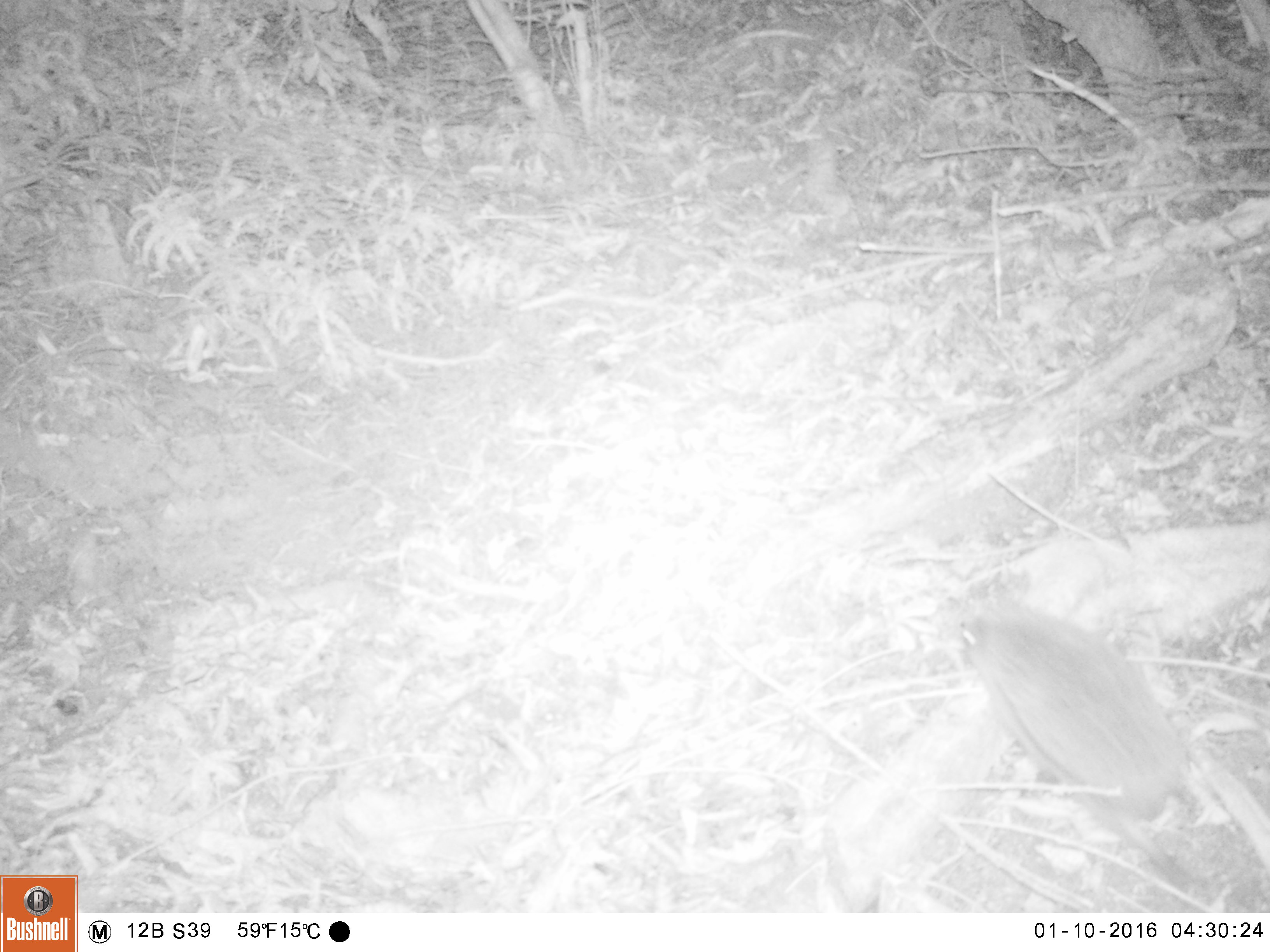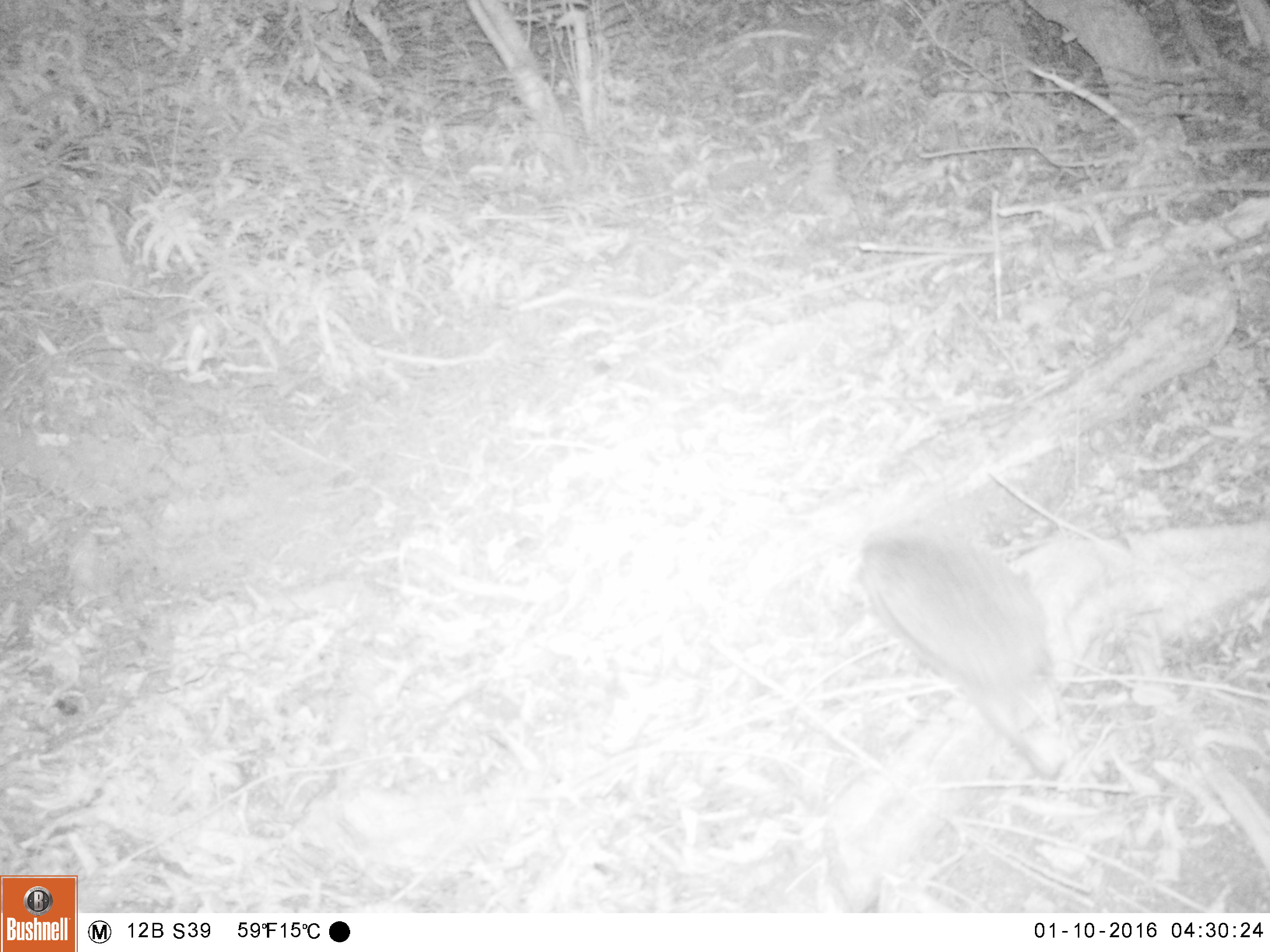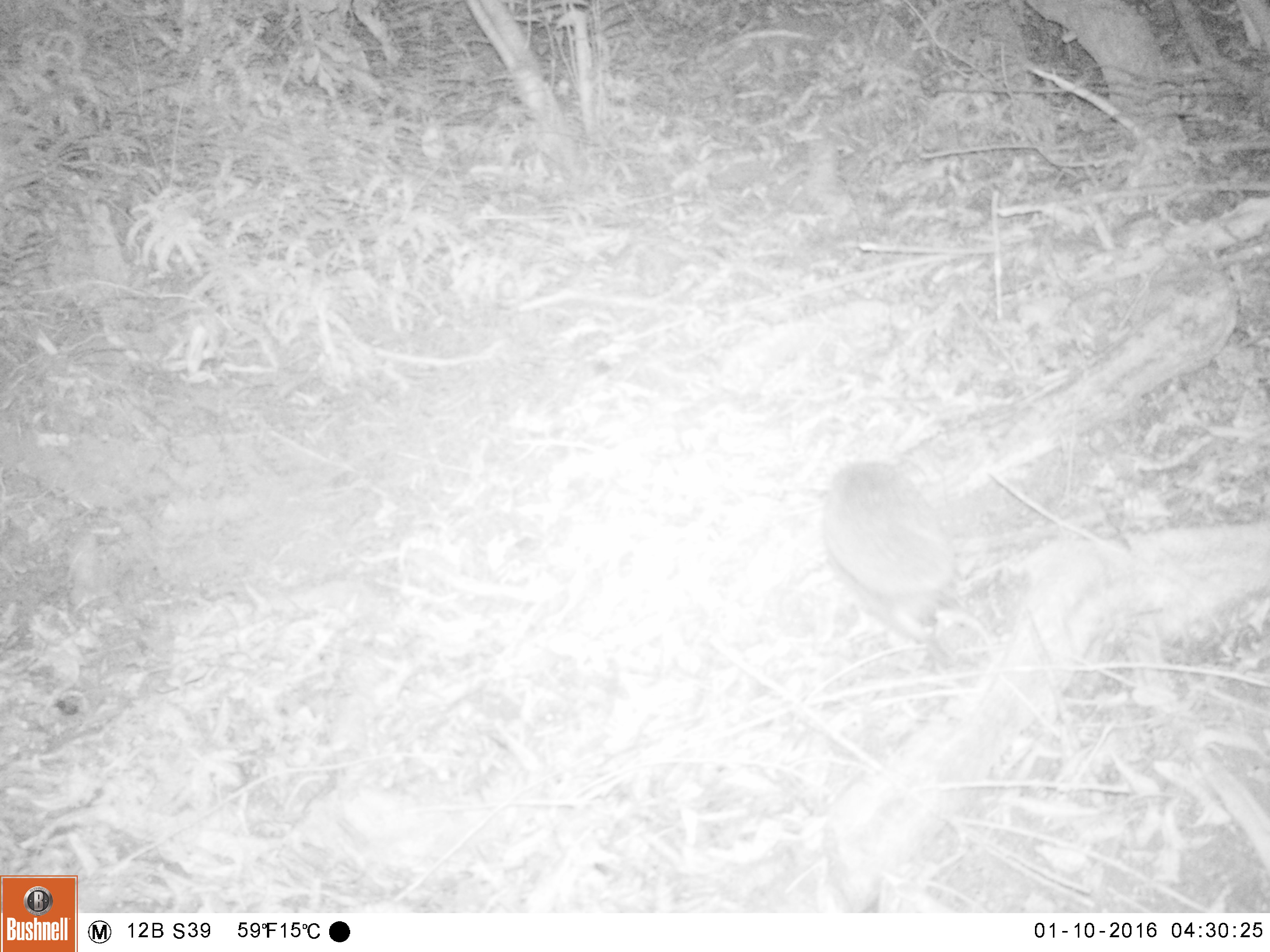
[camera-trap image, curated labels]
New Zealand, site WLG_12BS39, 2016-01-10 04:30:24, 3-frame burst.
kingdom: Animalia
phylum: Chordata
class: Mammalia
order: Eulipotyphla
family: Erinaceidae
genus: Erinaceus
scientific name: Erinaceus europaeus europaeus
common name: european hedgehog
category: hedgehog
Hedgehog (european hedgehog) (Erinaceus europaeus europaeus).